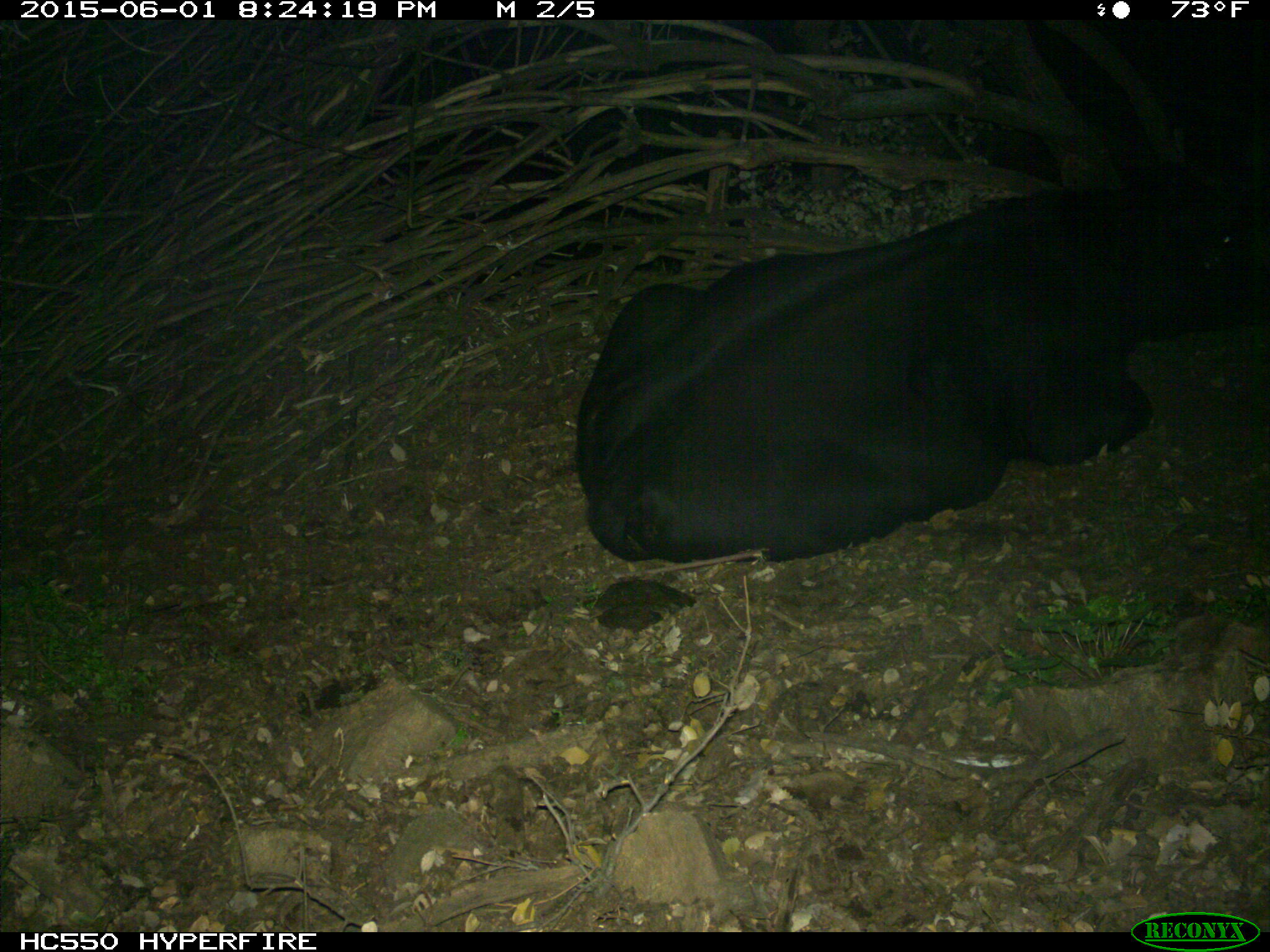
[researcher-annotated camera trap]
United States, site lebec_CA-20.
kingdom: Animalia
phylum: Chordata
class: Mammalia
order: Artiodactyla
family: Bovidae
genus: Bos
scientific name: Bos taurus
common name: domestic cow